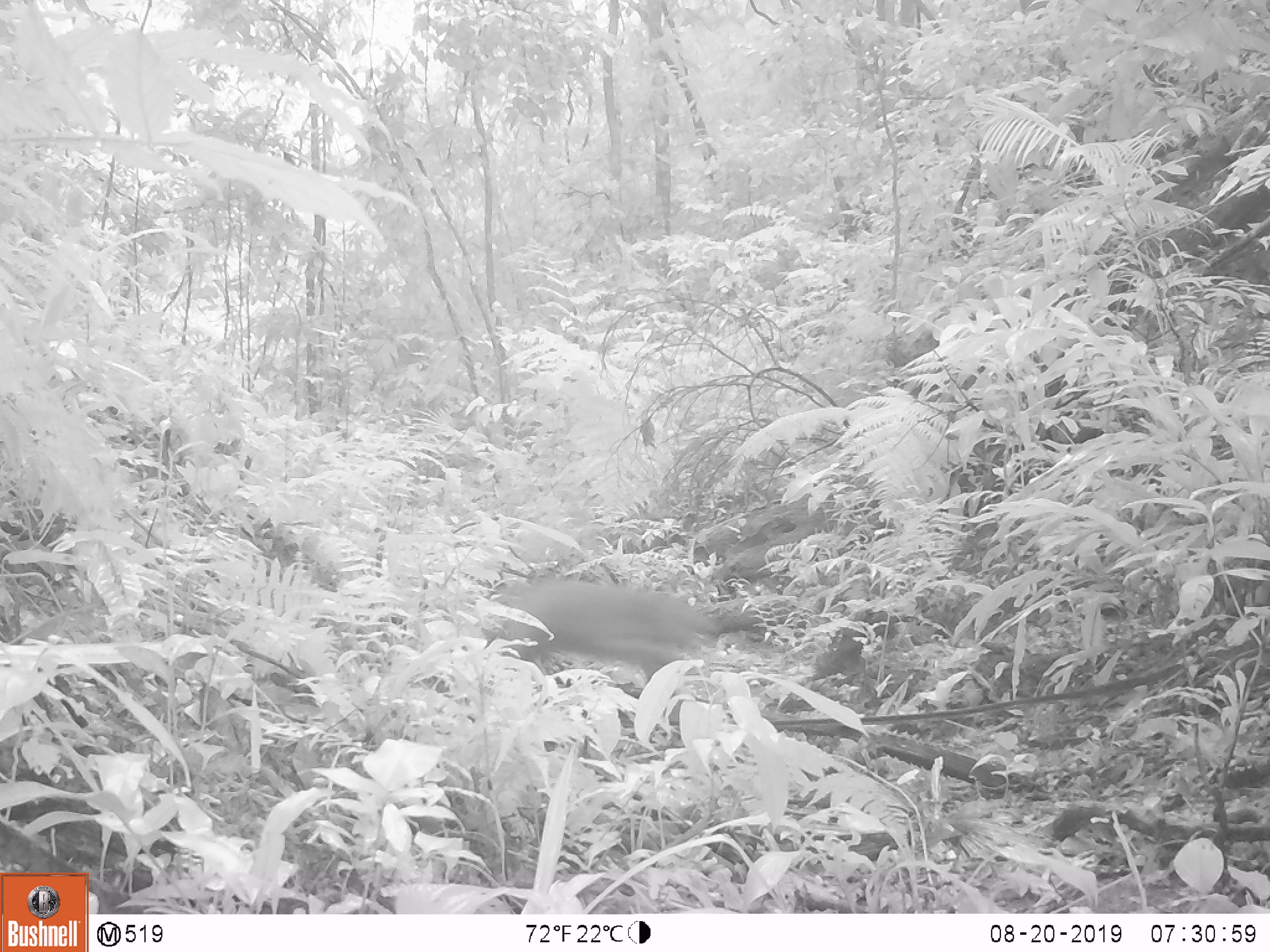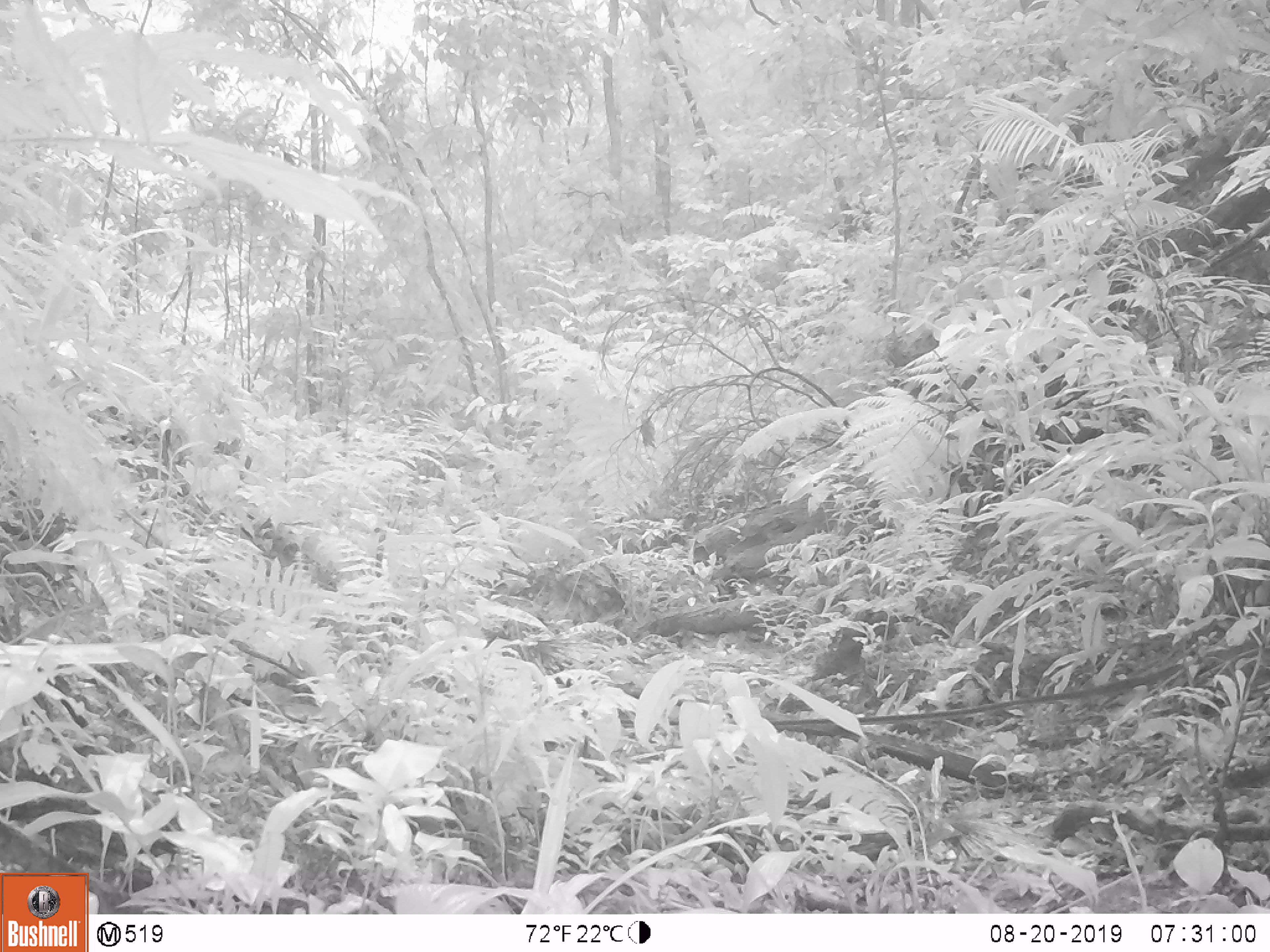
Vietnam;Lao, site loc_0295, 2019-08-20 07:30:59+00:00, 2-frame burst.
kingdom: Animalia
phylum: Chordata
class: Mammalia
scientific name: Laurasiatheria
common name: ungulate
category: unidentified ungulates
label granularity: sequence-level